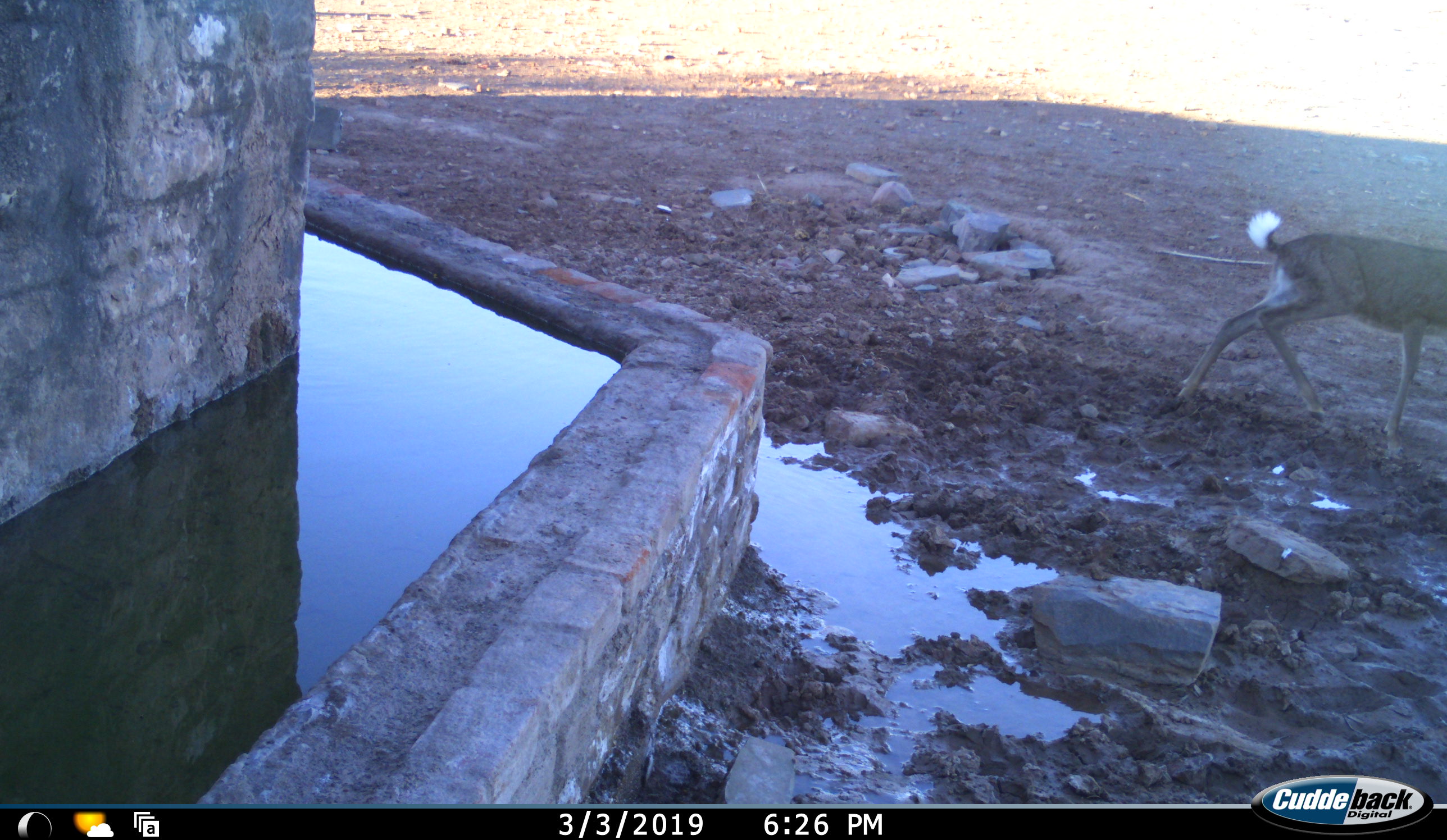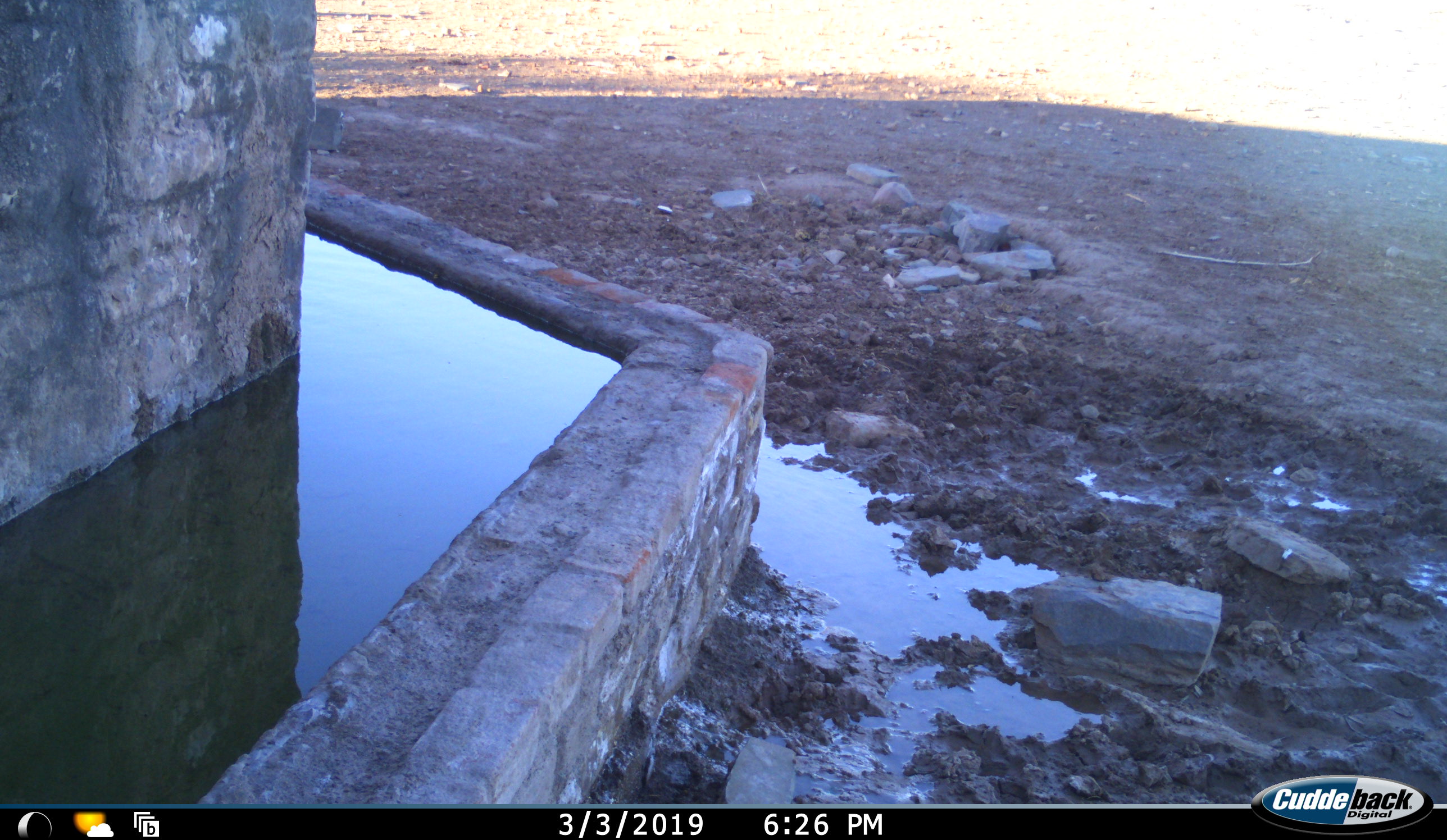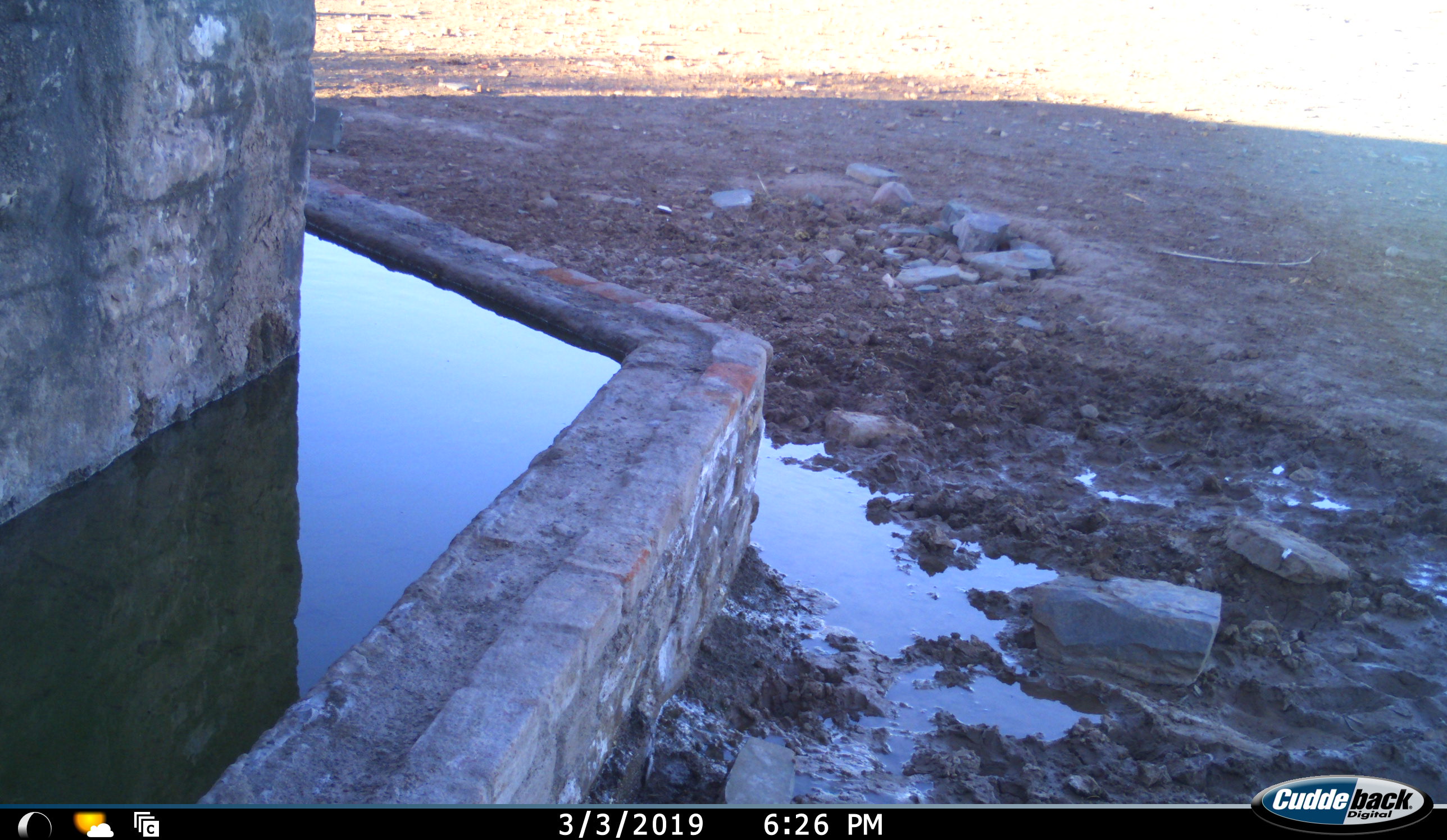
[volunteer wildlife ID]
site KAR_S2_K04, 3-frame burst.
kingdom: Animalia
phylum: Chordata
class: Mammalia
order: Artiodactyla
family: Bovidae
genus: Pelea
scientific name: Pelea capreolus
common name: grey rhebok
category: rhebokgrey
Rhebokgrey (grey rhebok) (Pelea capreolus), count 1. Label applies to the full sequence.